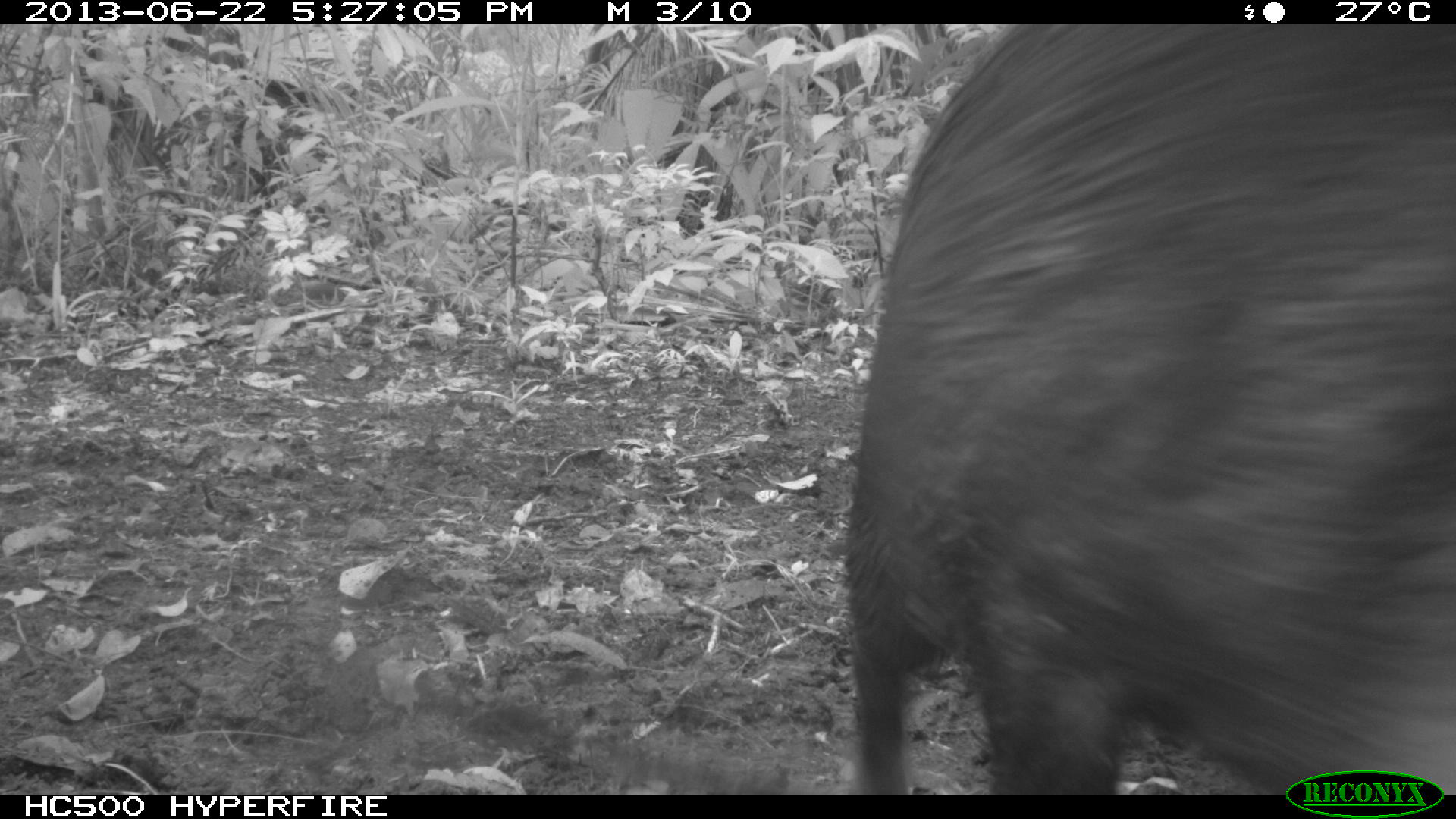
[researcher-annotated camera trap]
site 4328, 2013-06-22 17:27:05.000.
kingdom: Animalia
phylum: Chordata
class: Mammalia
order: Artiodactyla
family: Tayassuidae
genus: Tayassu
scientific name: Tayassu pecari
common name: white-lipped peccary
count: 13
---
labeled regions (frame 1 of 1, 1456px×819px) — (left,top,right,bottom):
tayassu pecari: (844,24,1454,792)